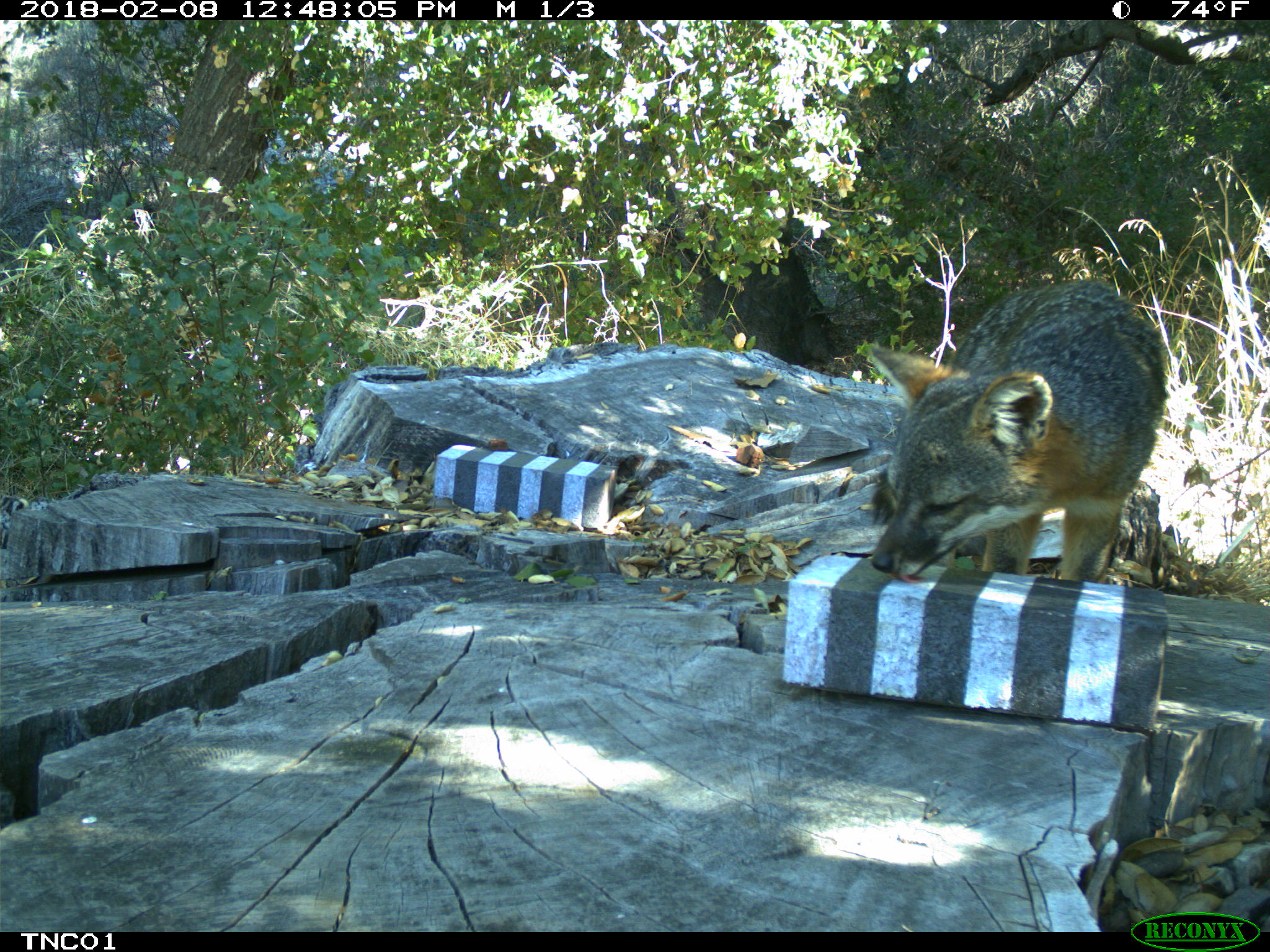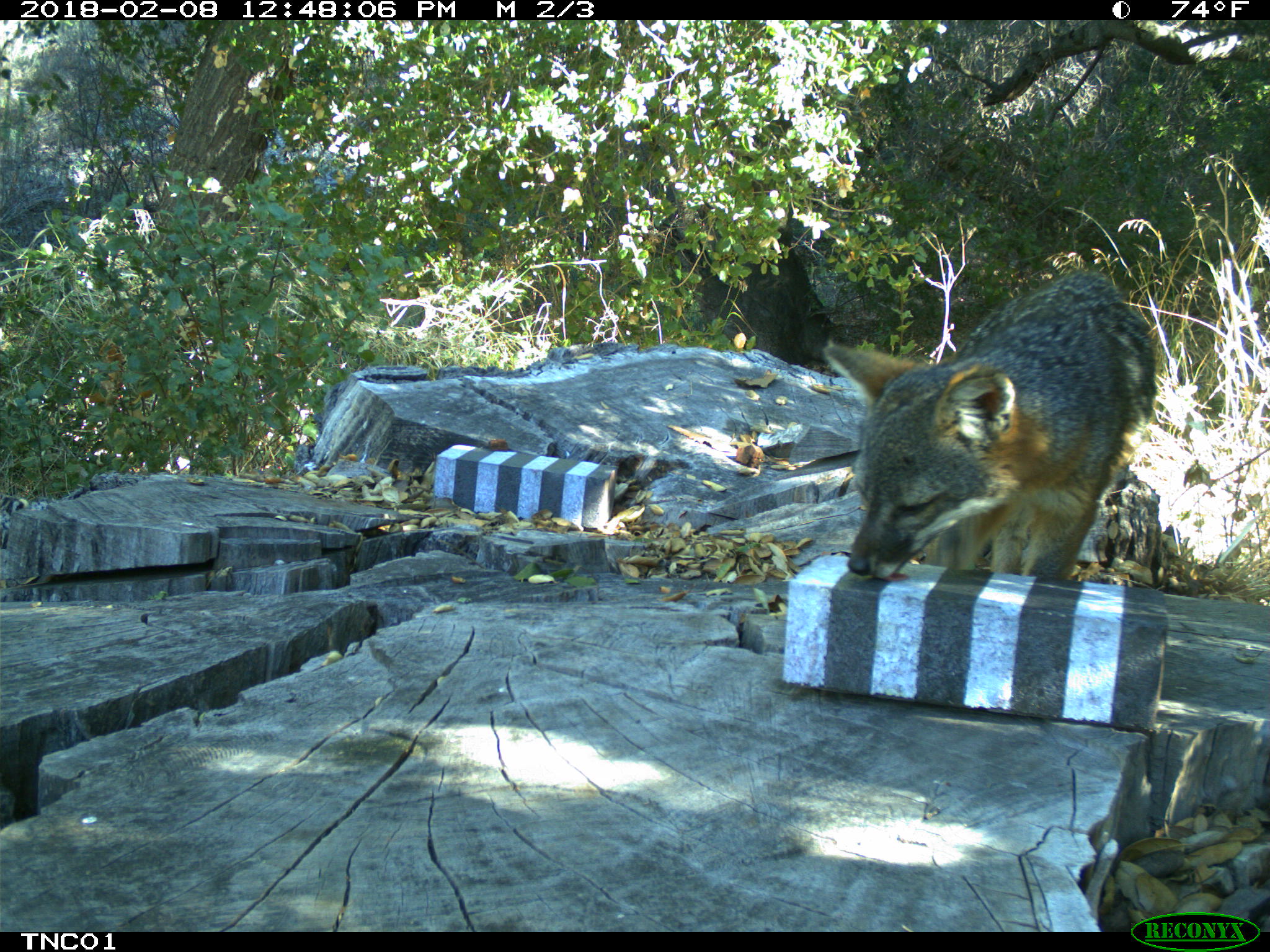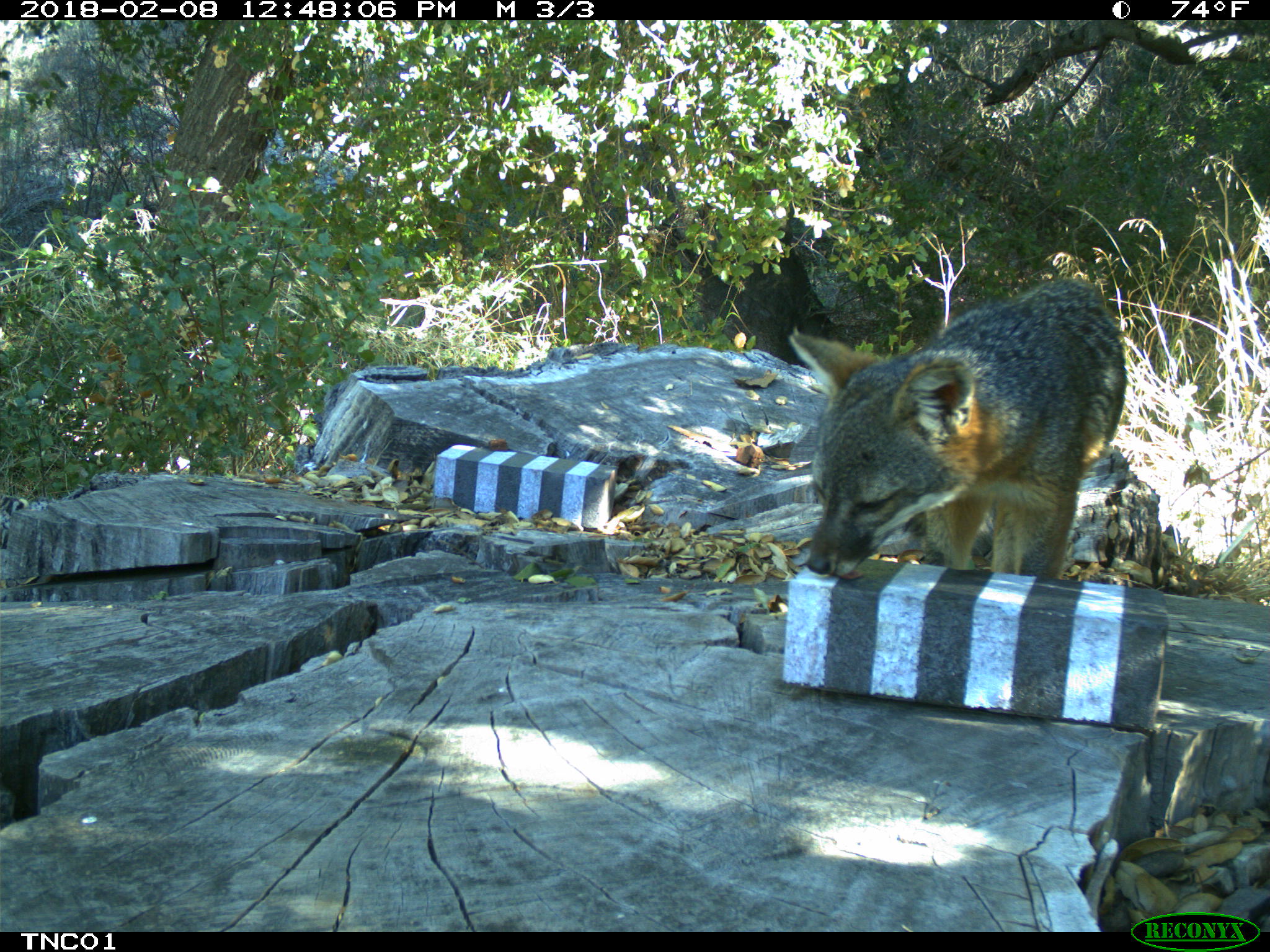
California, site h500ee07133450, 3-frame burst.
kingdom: Animalia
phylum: Chordata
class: Mammalia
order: Carnivora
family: Canidae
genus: Urocyon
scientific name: Urocyon littoralis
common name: island fox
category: fox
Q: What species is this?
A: Fox (island fox) (Urocyon littoralis).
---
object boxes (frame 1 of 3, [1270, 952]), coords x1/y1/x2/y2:
fox: 868/280/1166/586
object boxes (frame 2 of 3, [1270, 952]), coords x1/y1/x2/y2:
fox: 820/267/1157/581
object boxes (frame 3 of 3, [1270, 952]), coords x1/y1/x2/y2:
fox: 789/279/1126/578